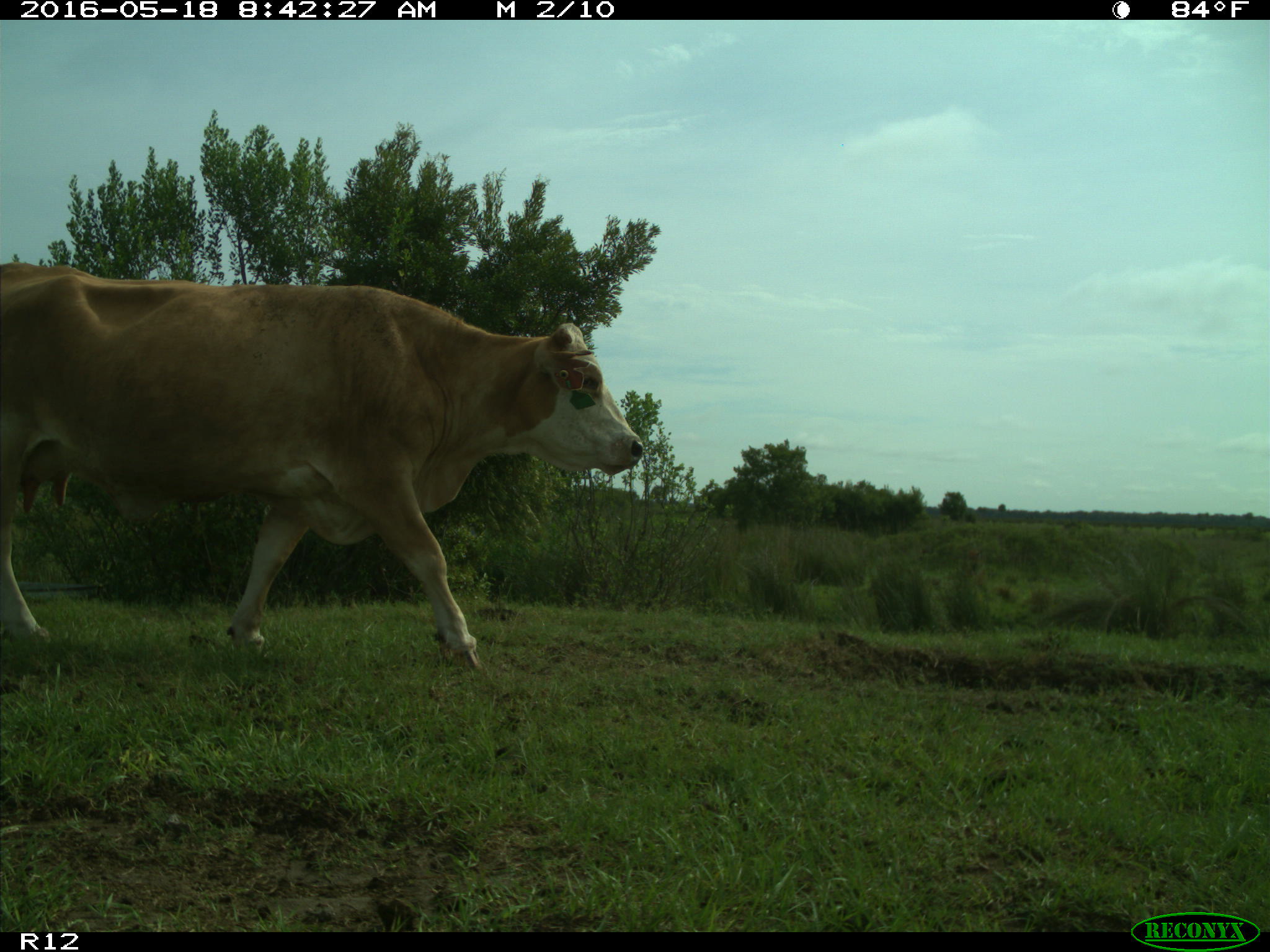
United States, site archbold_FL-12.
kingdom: Animalia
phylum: Chordata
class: Mammalia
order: Artiodactyla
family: Bovidae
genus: Bos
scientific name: Bos taurus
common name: domestic cow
Bos taurus (domestic cow).